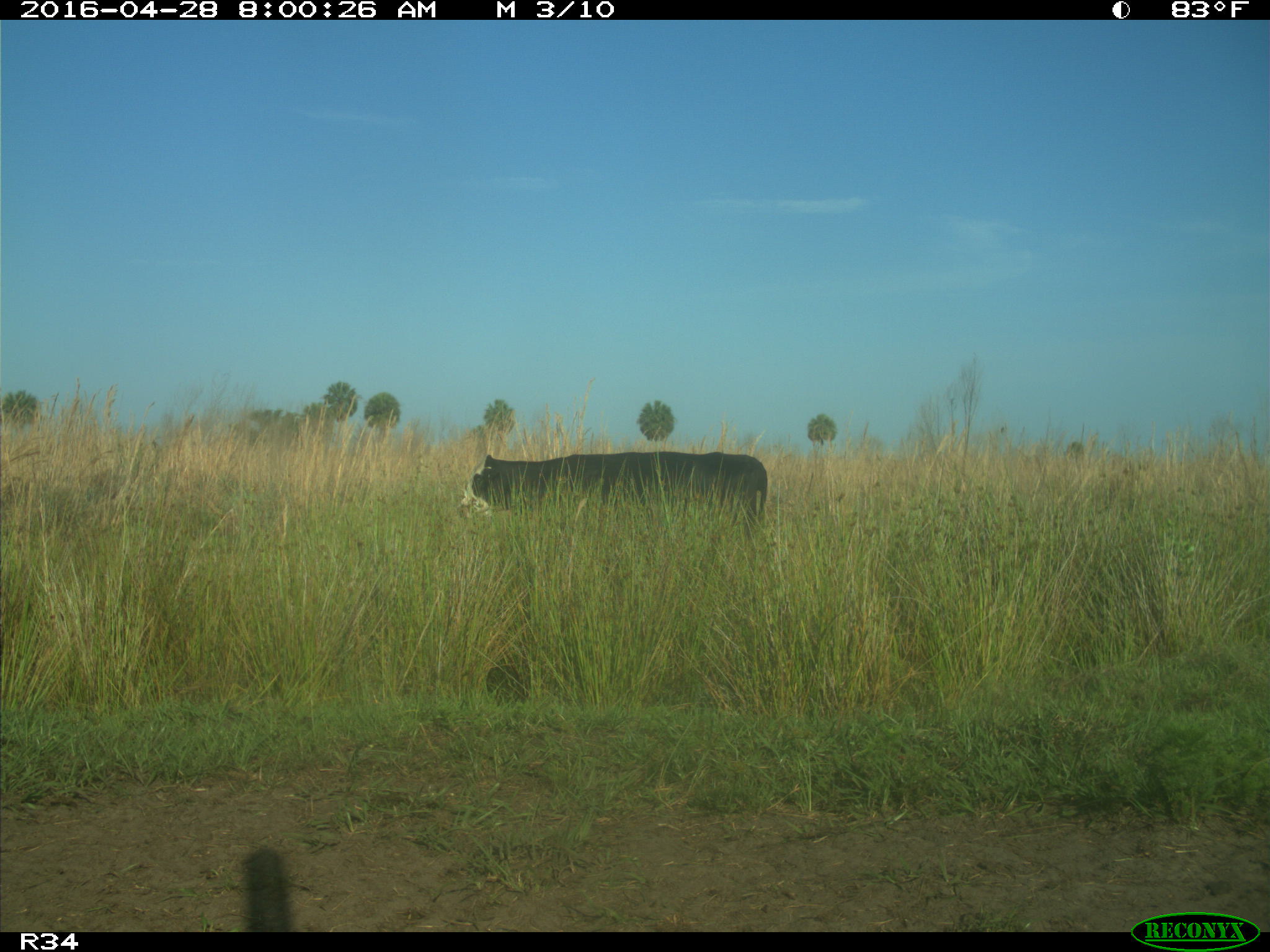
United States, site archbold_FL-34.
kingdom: Animalia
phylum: Chordata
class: Mammalia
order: Artiodactyla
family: Bovidae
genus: Bos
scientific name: Bos taurus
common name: domestic cow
Bos taurus (domestic cow).